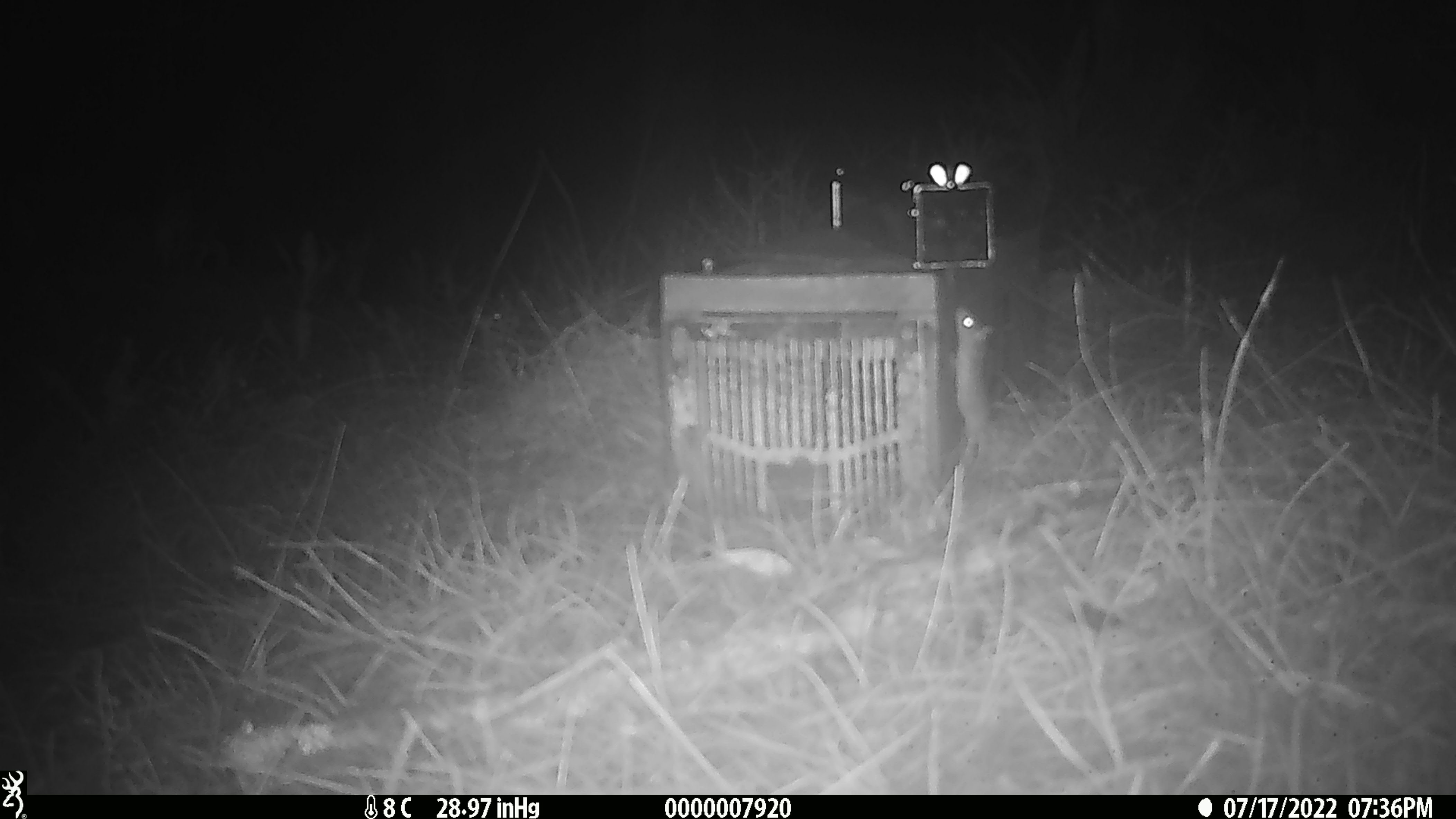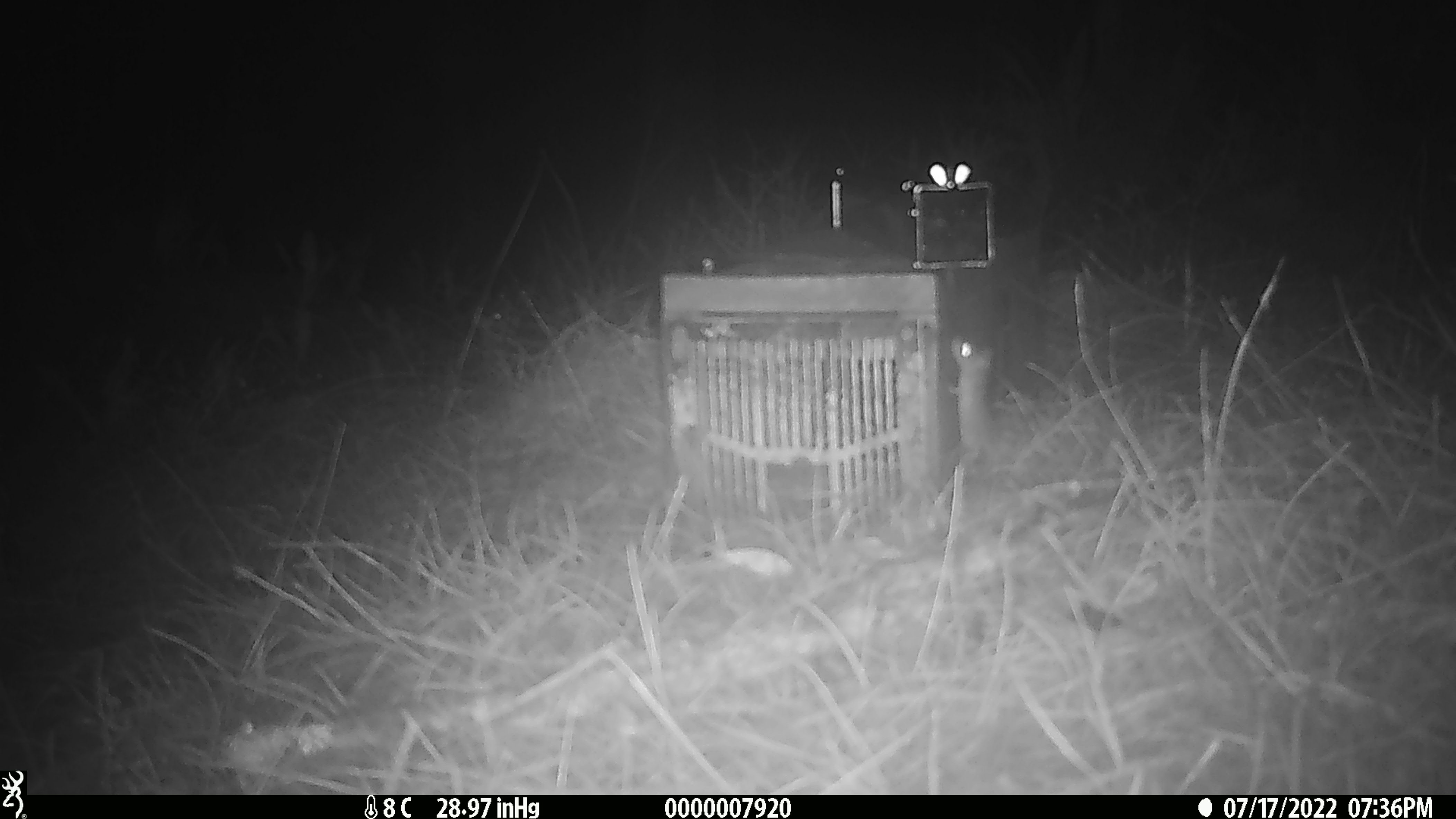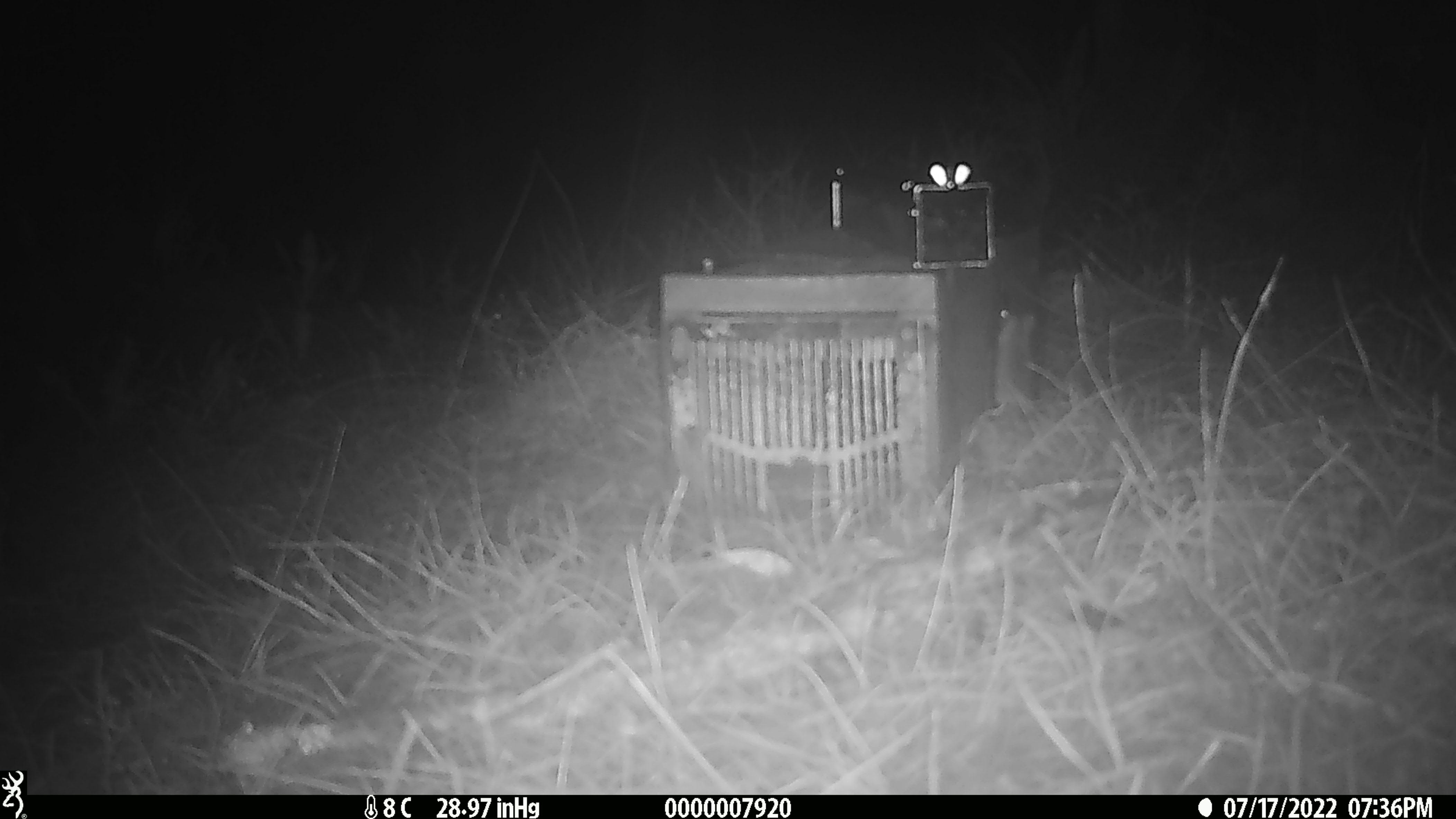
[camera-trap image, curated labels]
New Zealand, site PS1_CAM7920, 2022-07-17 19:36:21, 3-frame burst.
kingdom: Animalia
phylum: Chordata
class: Mammalia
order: Rodentia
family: Muridae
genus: Mus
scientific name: Mus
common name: mouse